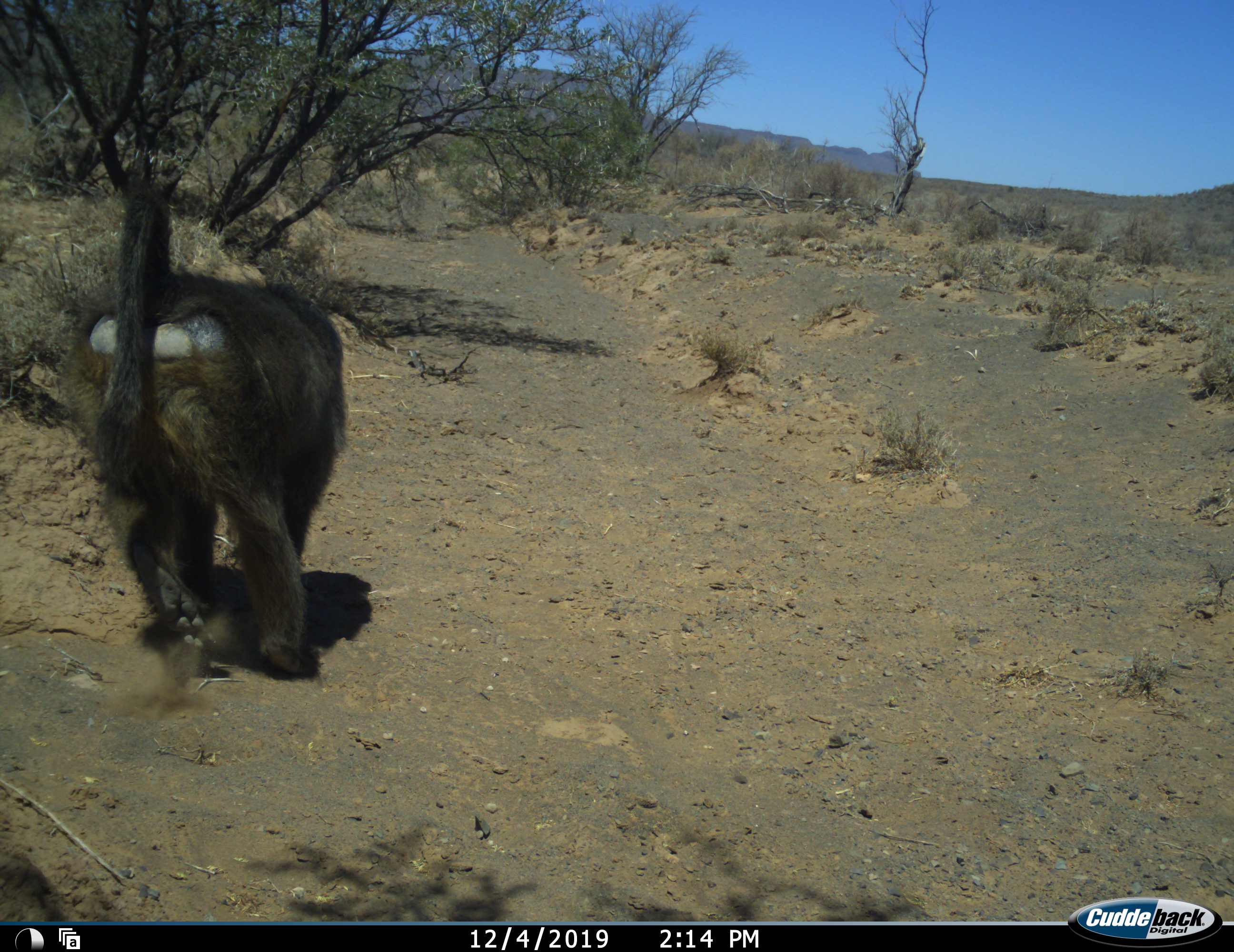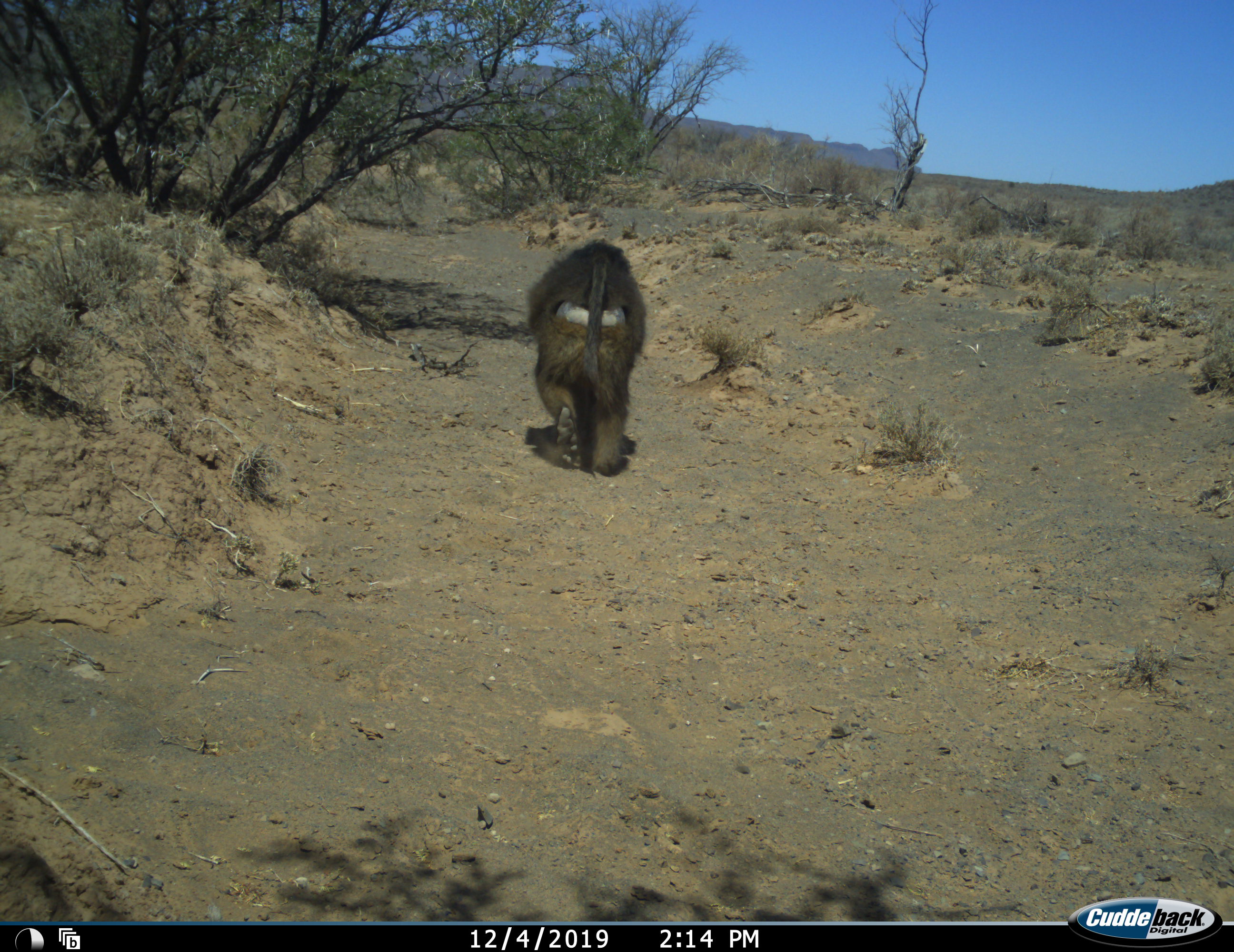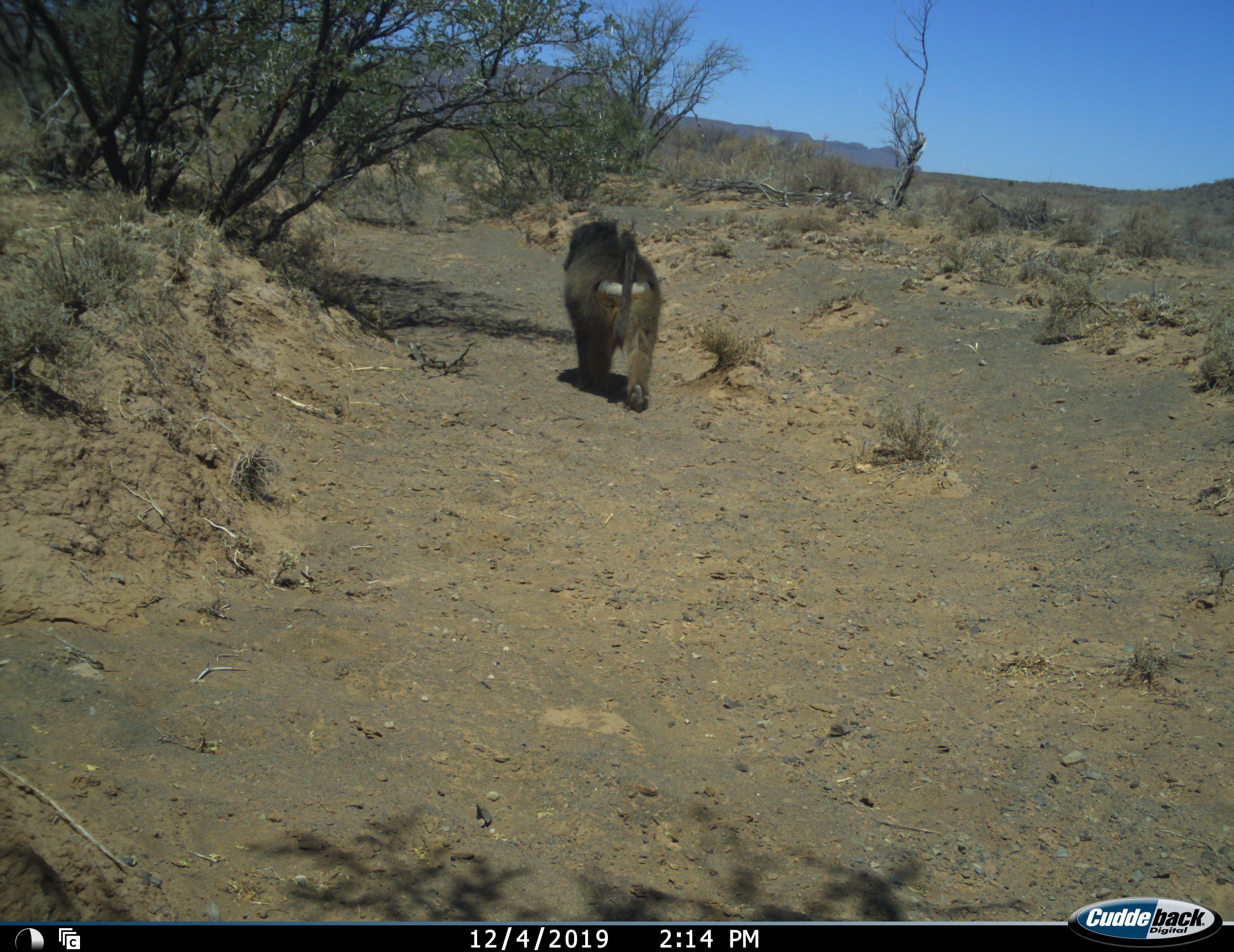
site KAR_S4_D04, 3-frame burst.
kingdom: Animalia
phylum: Chordata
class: Mammalia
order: Primates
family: Cercopithecidae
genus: Papio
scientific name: Papio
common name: baboon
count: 1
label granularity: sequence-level